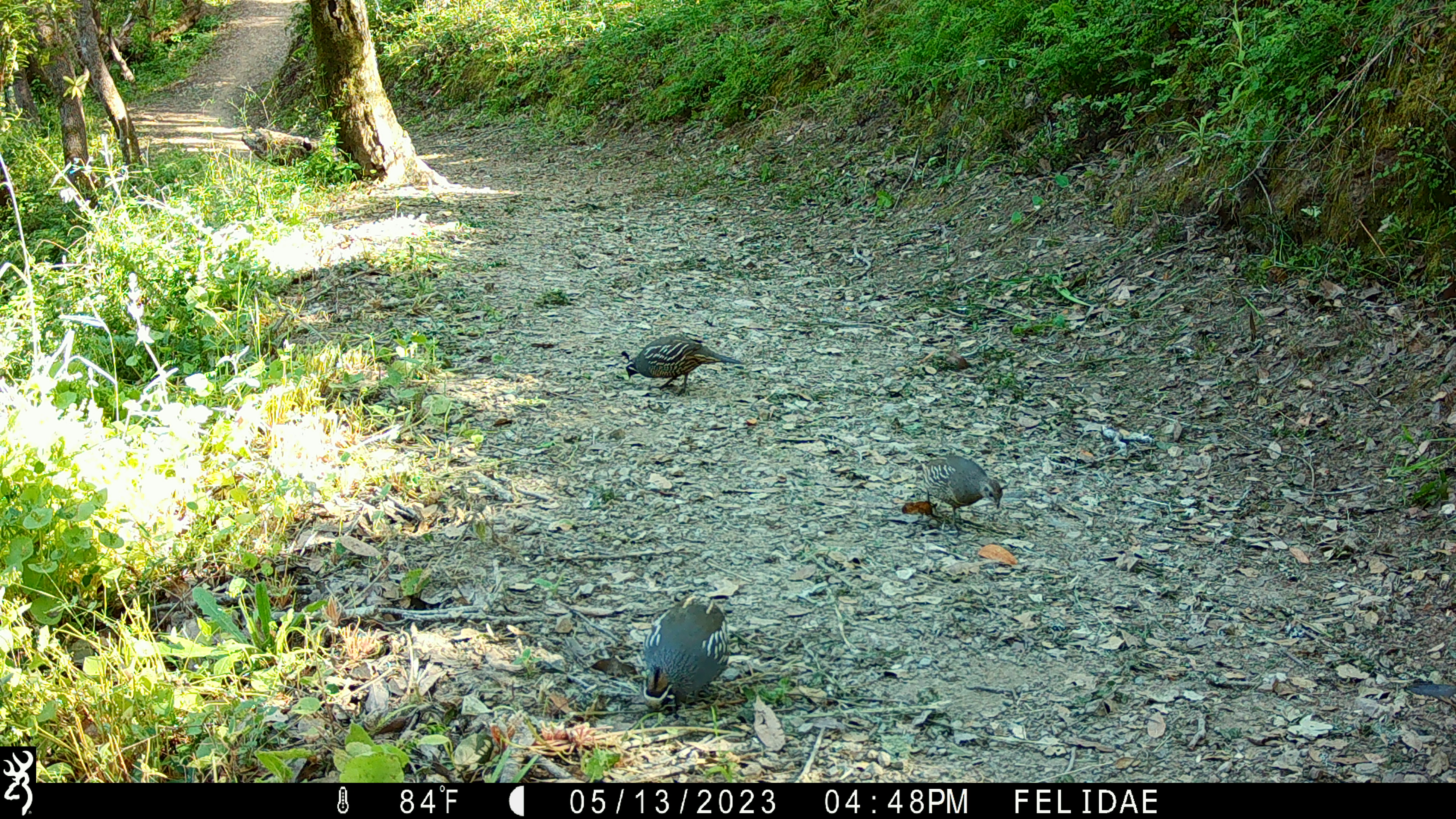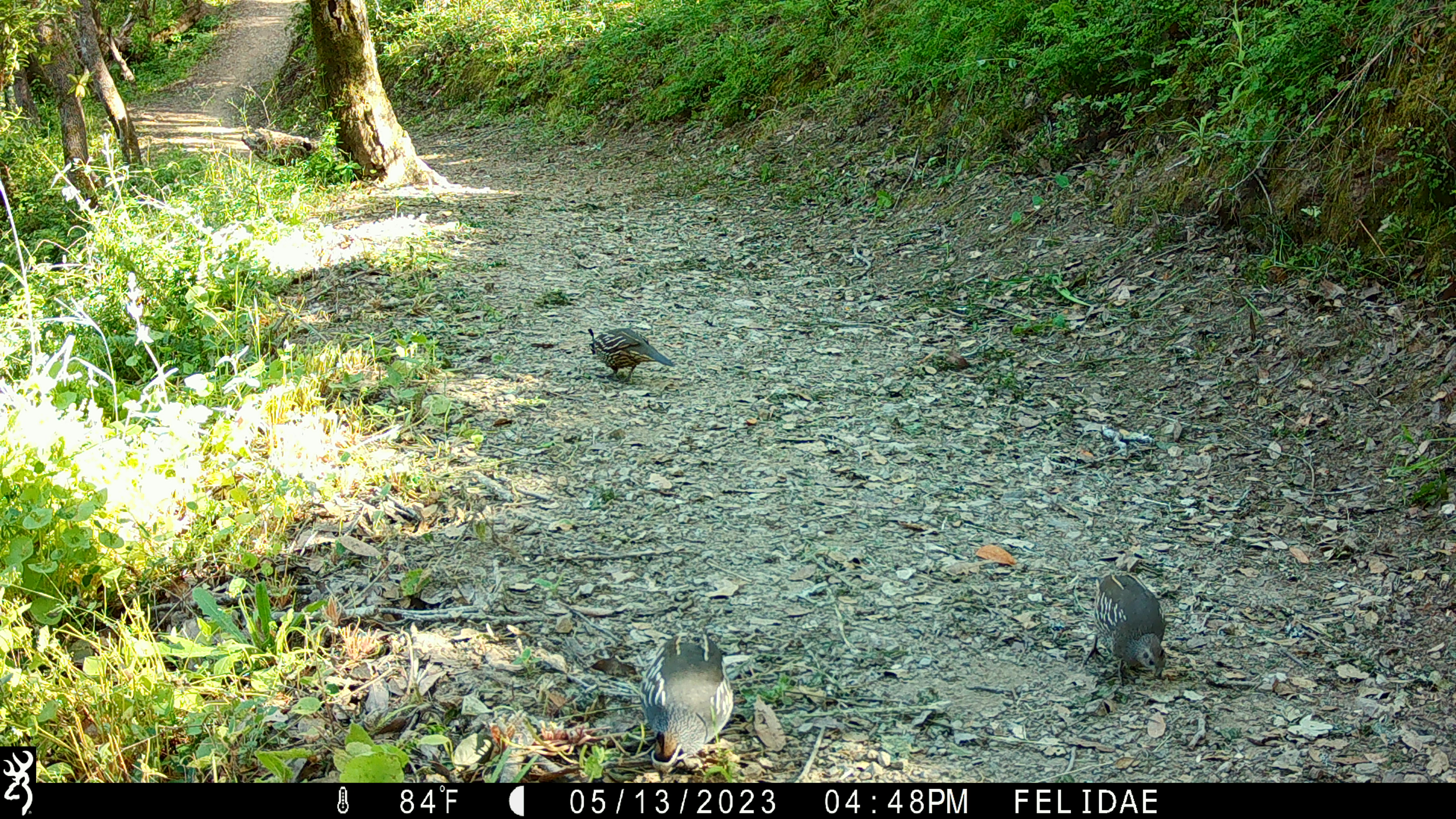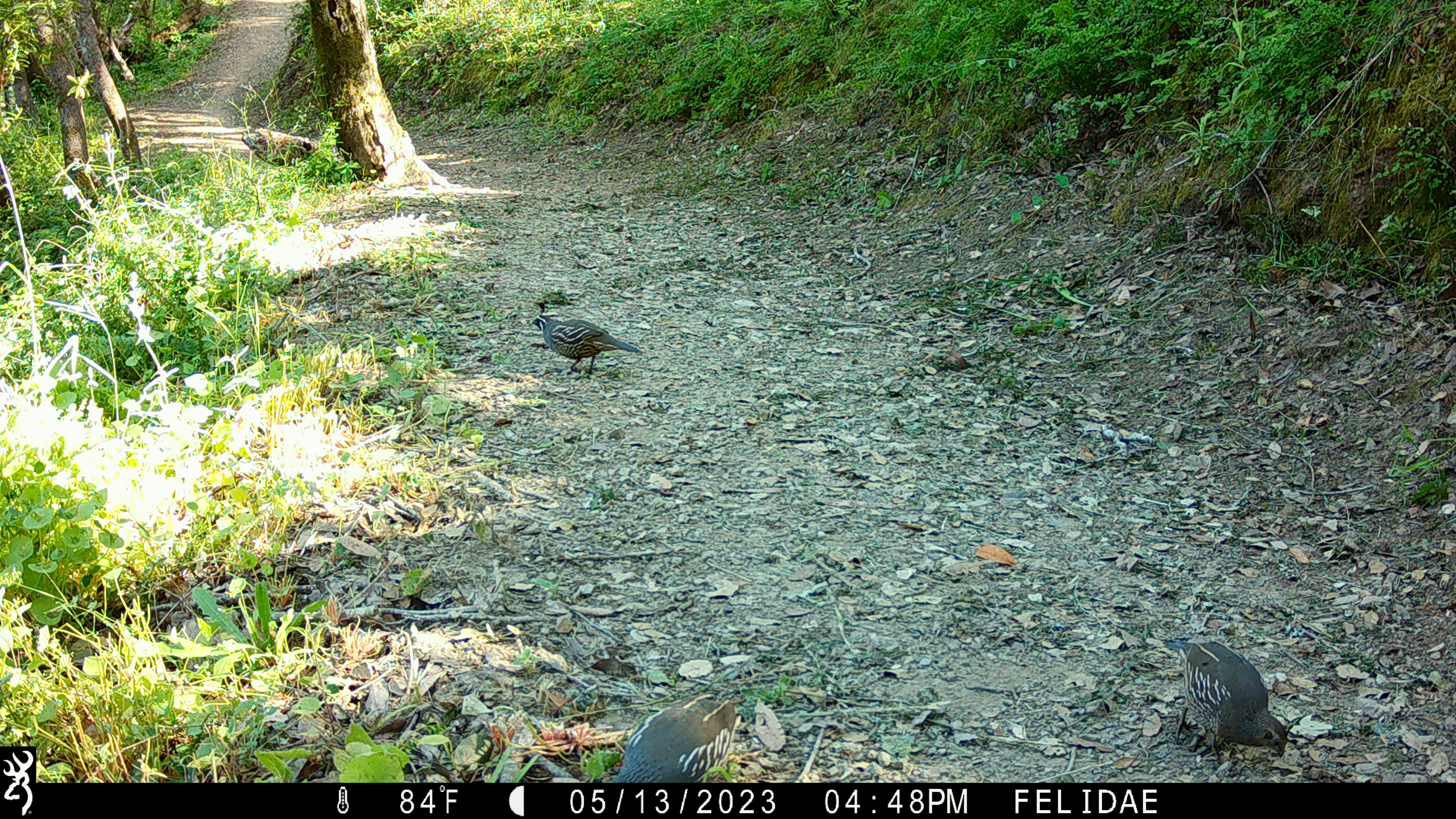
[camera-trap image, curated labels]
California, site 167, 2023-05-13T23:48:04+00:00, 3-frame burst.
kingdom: Animalia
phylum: Chordata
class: Aves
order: Galliformes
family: Odontophoridae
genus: Callipepla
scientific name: Callipepla californica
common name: california quail